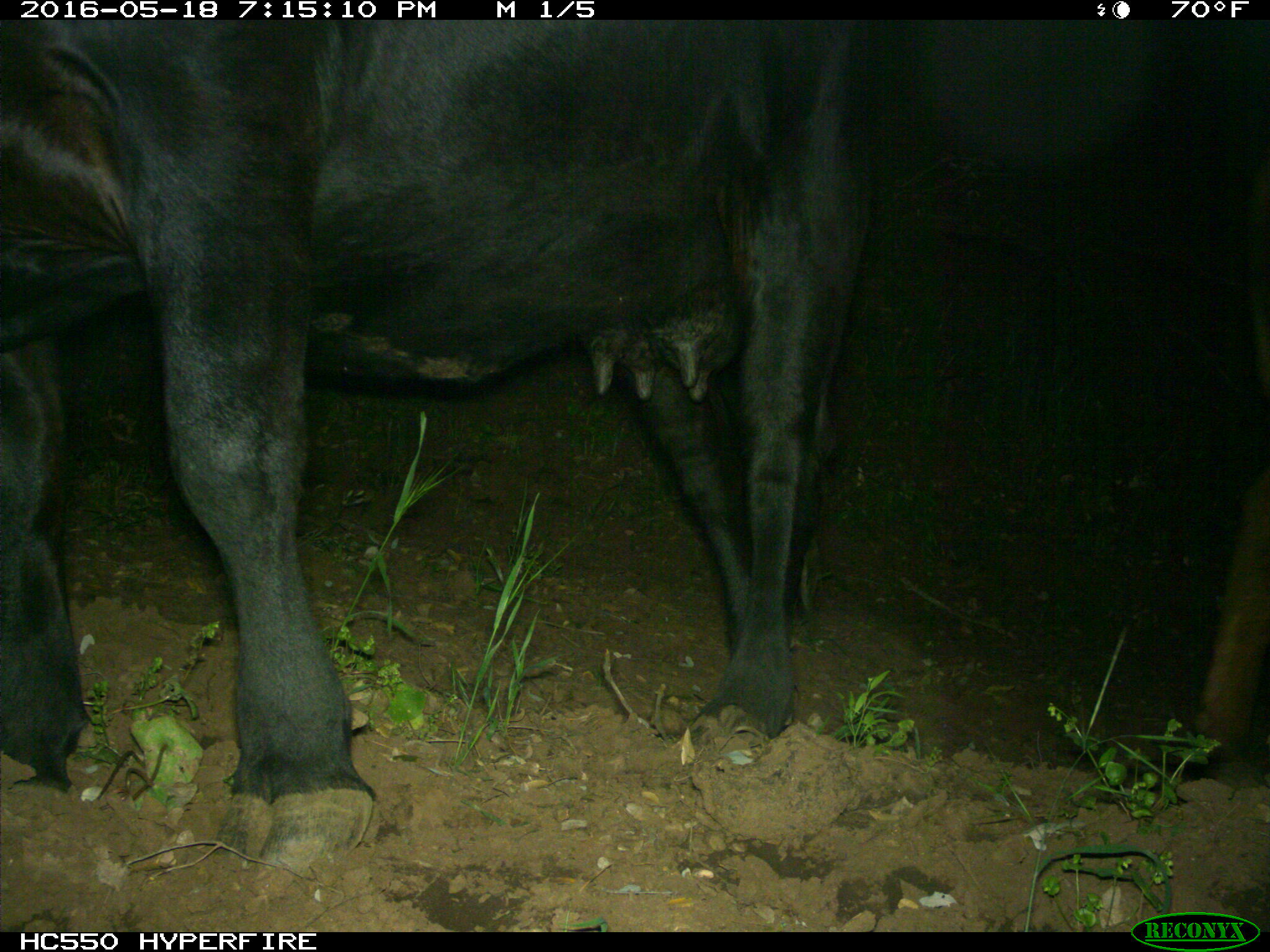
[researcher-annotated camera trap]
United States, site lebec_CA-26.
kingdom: Animalia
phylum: Chordata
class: Mammalia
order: Artiodactyla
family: Bovidae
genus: Bos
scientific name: Bos taurus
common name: domestic cow